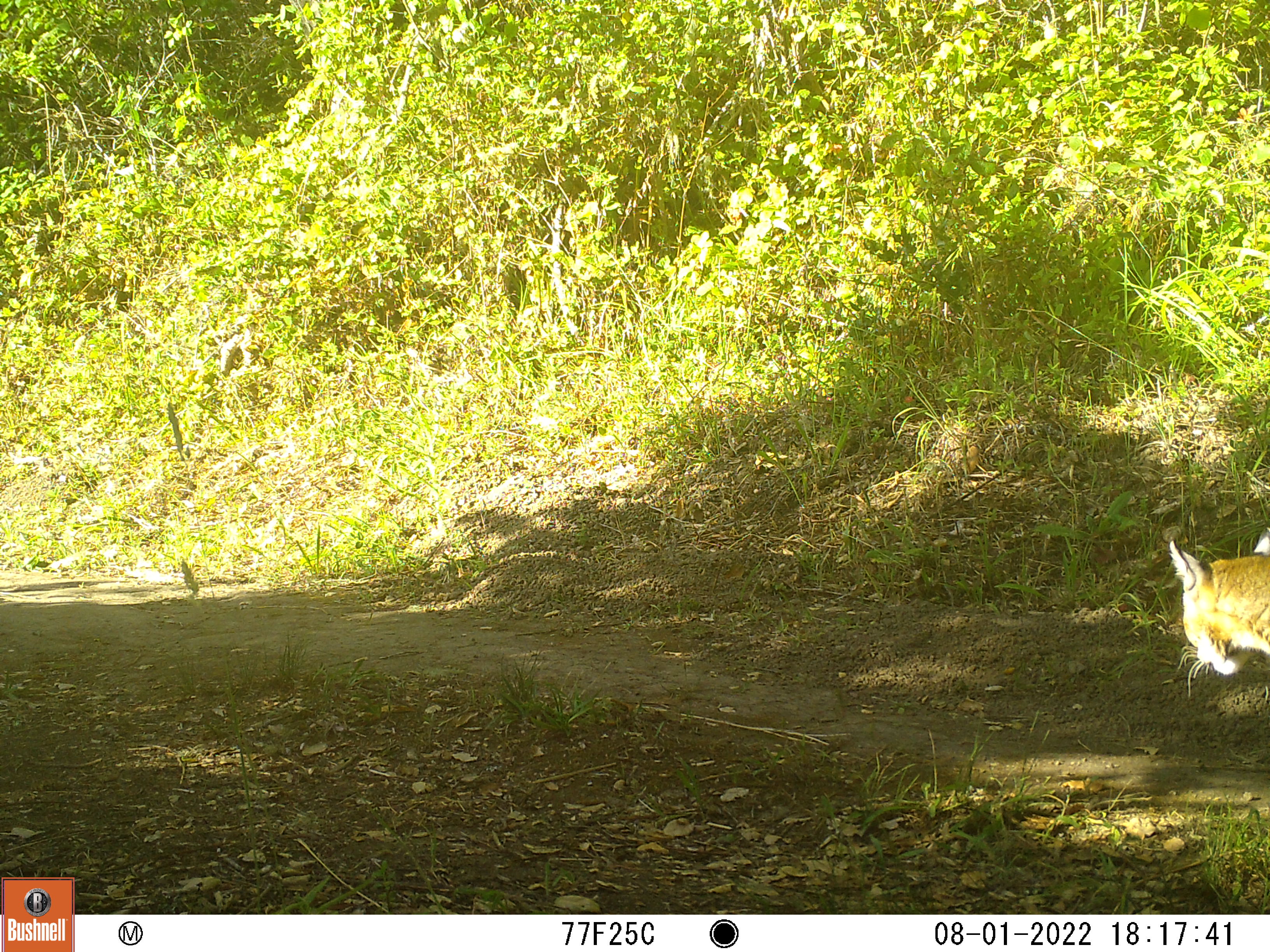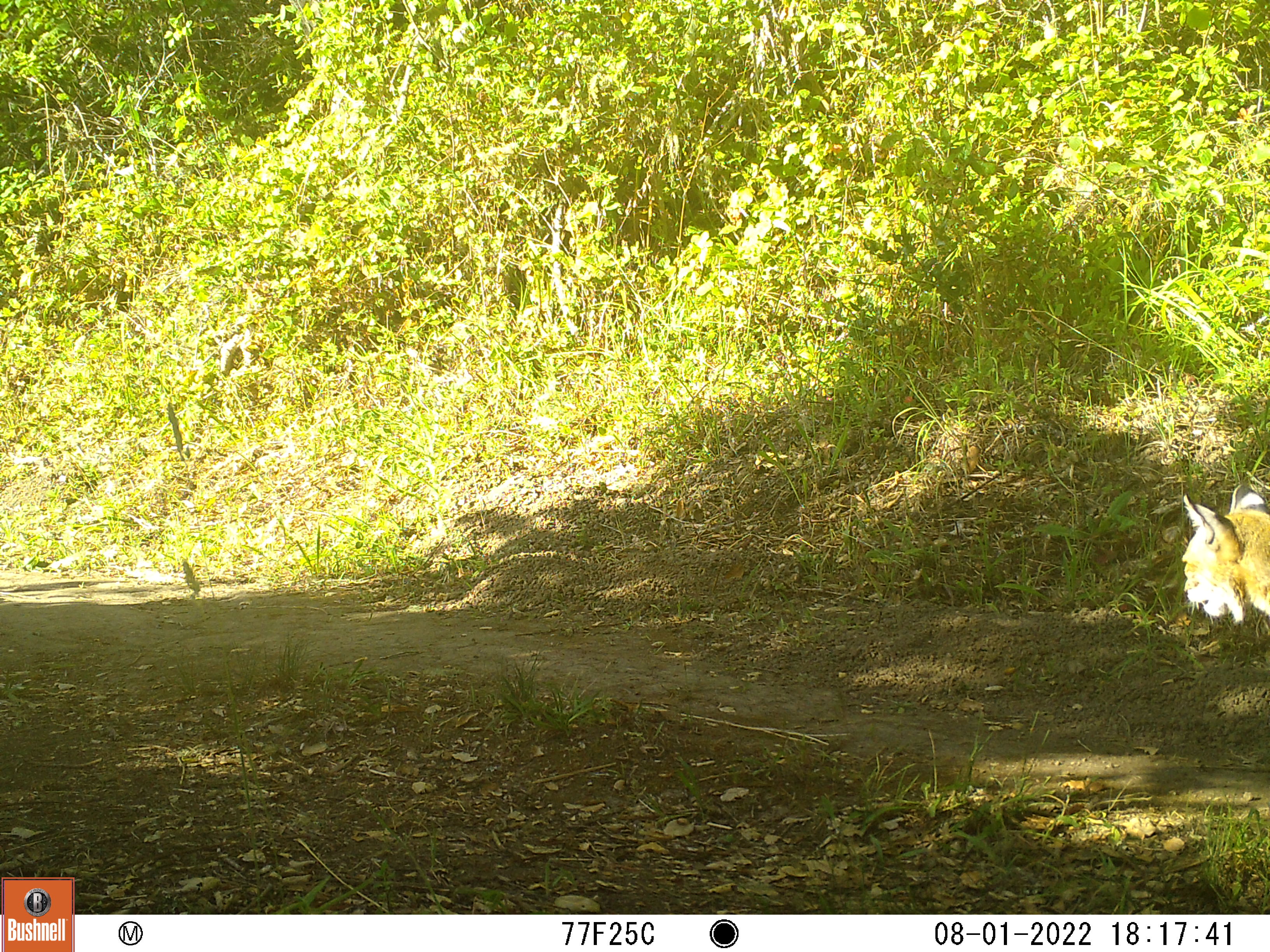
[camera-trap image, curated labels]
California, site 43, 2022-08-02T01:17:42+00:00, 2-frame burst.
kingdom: Animalia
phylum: Chordata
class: Mammalia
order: Carnivora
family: Felidae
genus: Lynx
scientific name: Lynx rufus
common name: bobcat